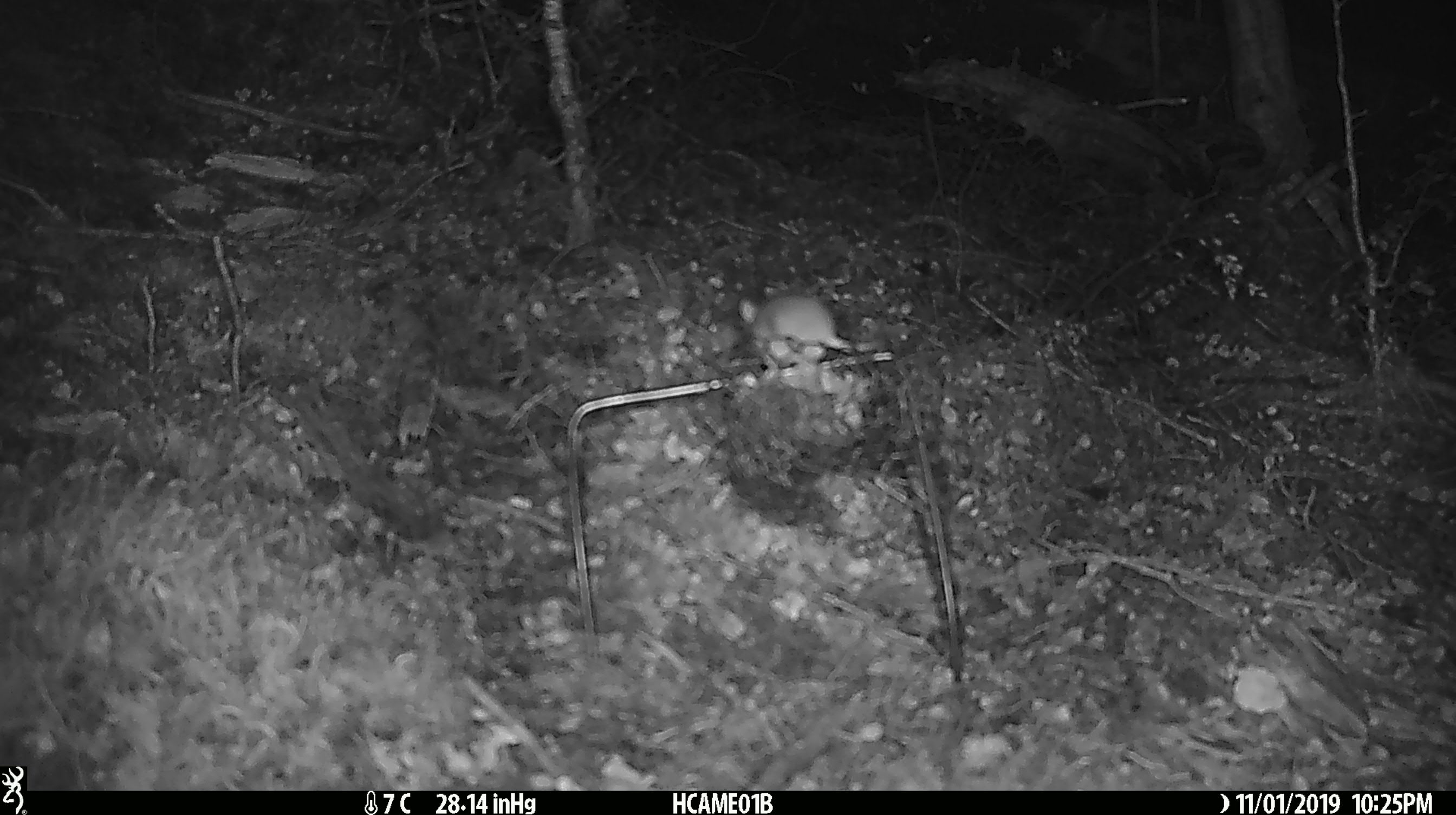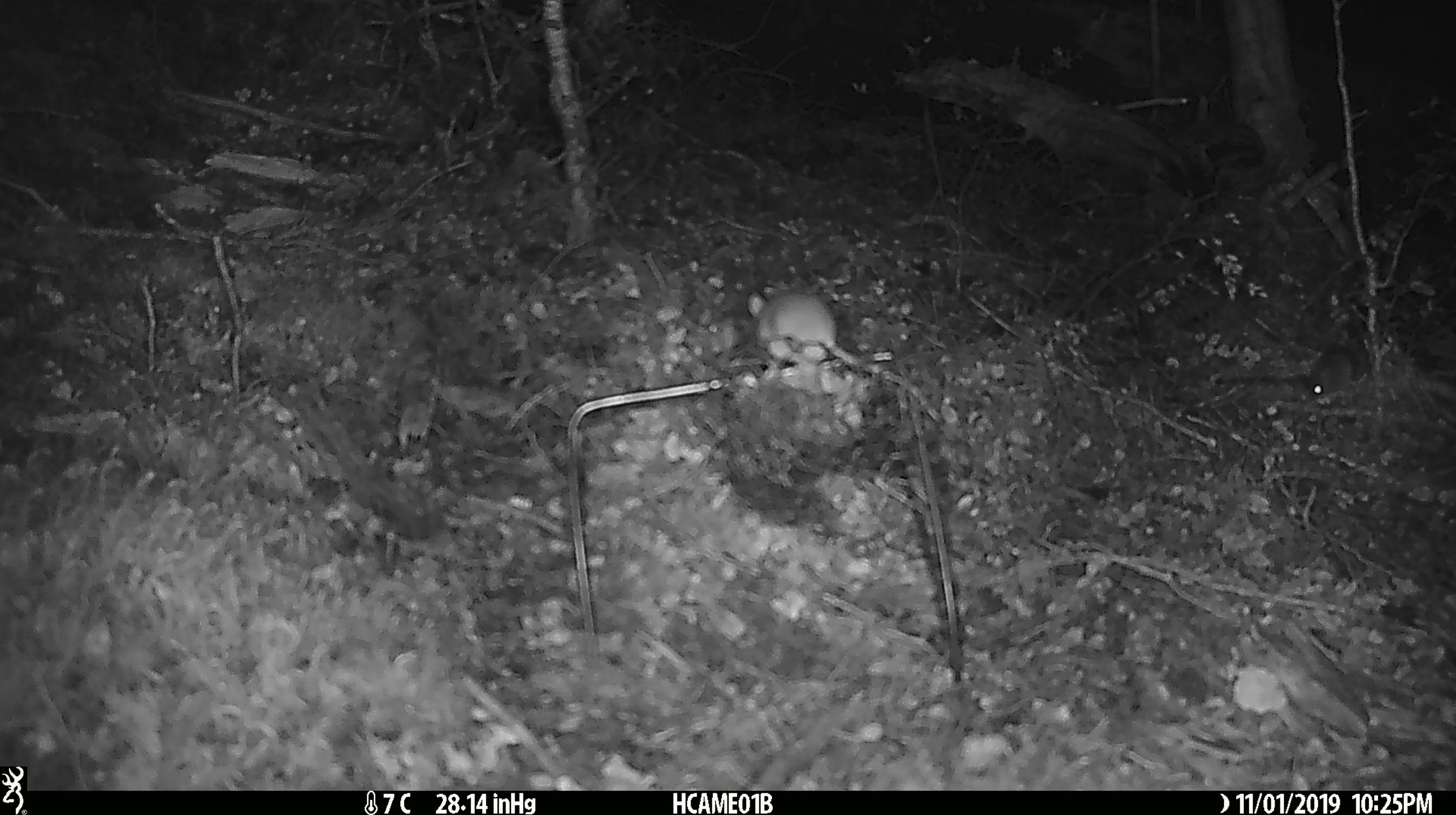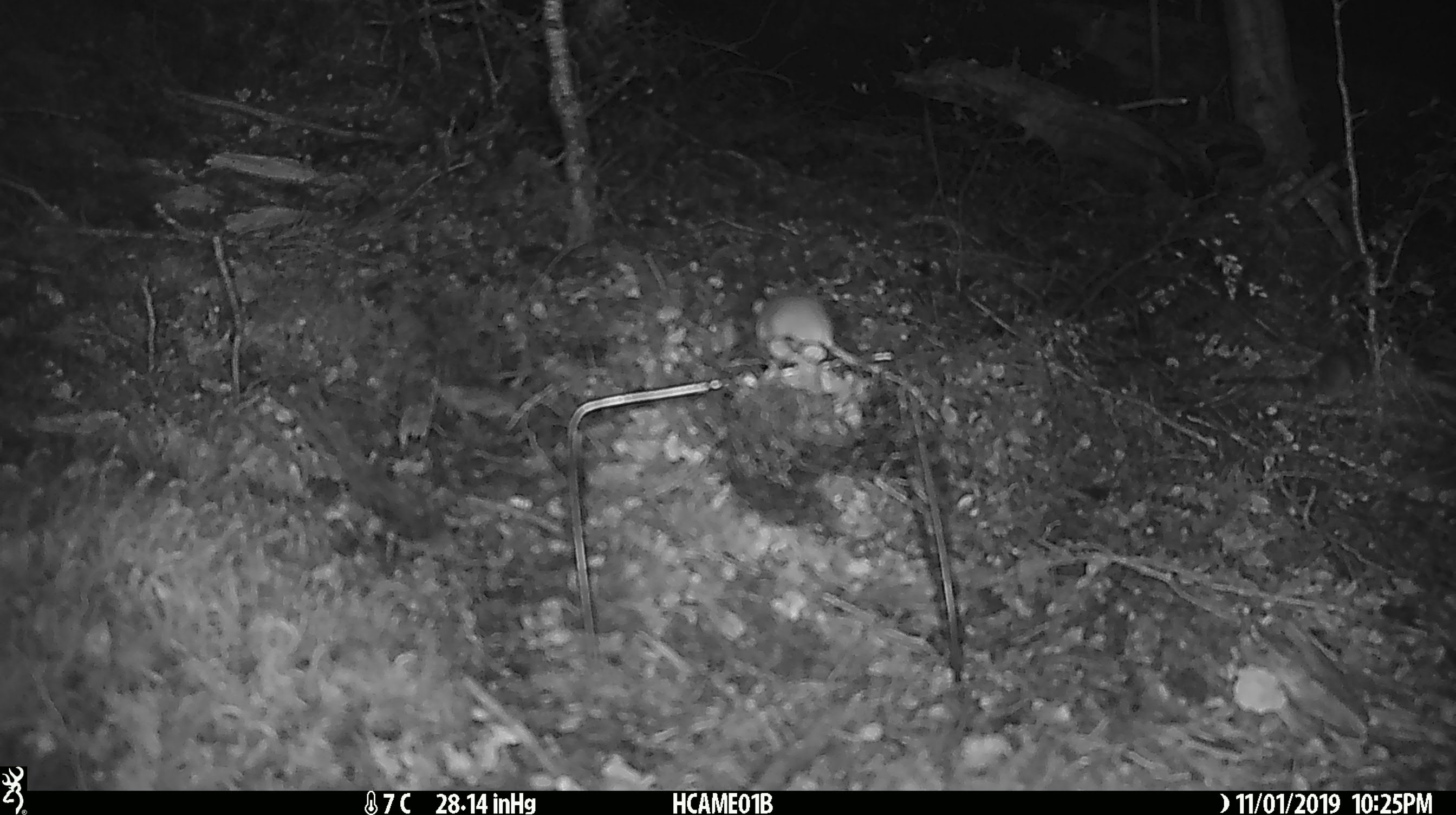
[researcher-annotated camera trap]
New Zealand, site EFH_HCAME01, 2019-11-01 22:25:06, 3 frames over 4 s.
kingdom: Animalia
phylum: Chordata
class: Mammalia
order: Rodentia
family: Muridae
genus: Mus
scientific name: Mus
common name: mouse